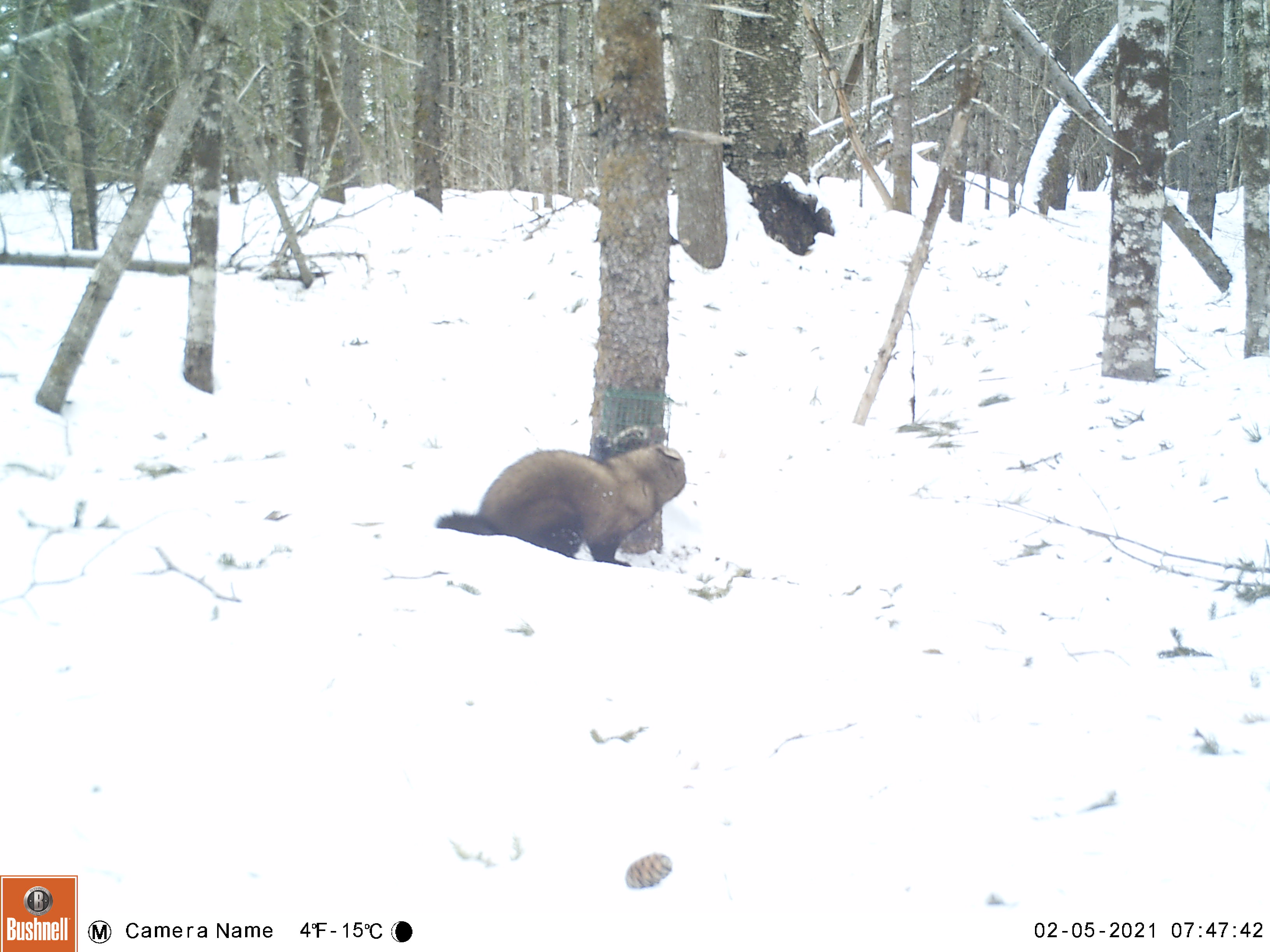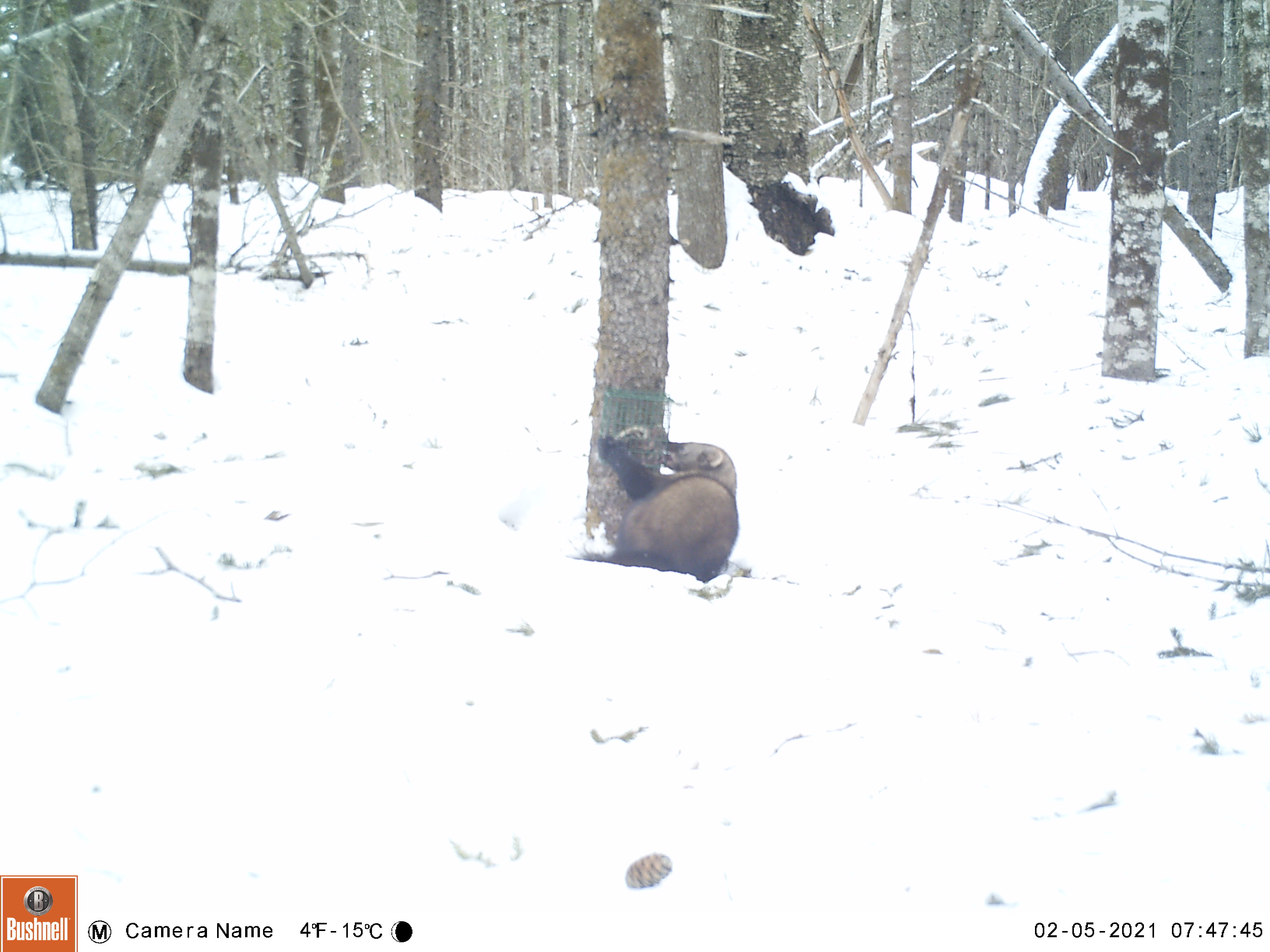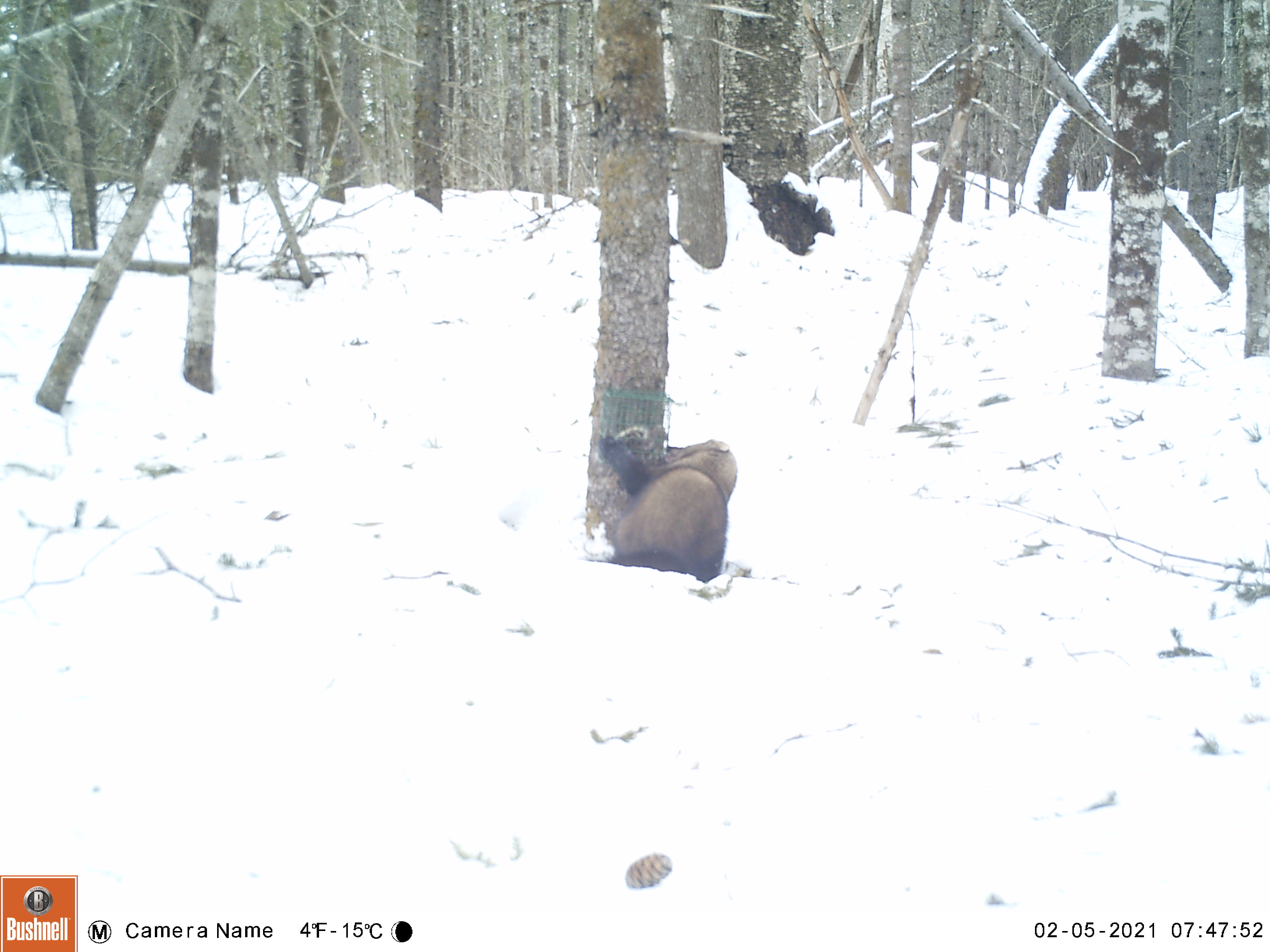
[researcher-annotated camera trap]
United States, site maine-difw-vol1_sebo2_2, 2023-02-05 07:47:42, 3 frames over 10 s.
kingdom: Animalia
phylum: Chordata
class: Mammalia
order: Carnivora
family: Mustelidae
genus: Pekania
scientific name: Pekania pennanti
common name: fisher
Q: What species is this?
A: Fisher (Pekania pennanti).